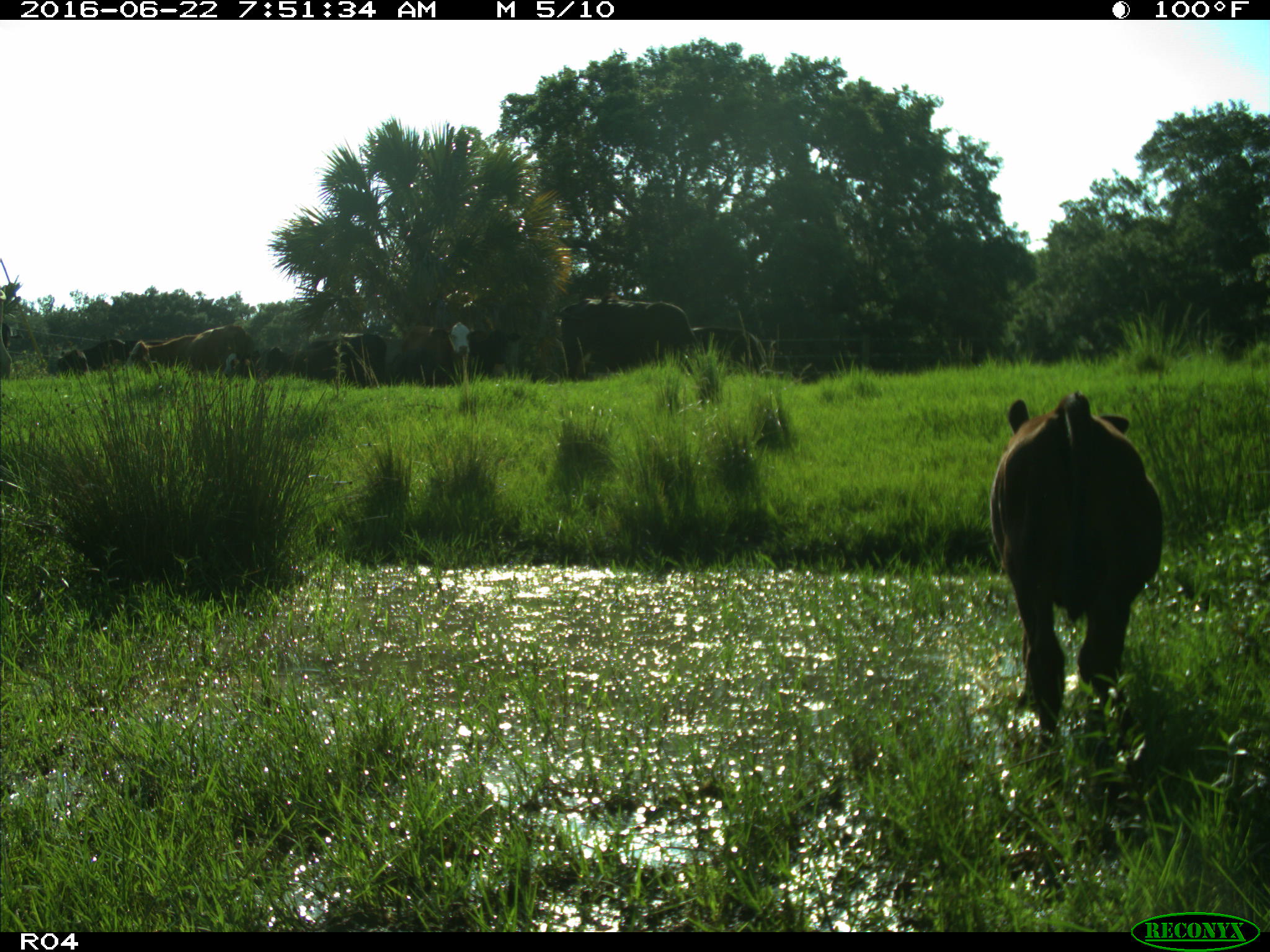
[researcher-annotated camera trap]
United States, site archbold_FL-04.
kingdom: Animalia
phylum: Chordata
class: Mammalia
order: Artiodactyla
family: Bovidae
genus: Bos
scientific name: Bos taurus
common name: domestic cow